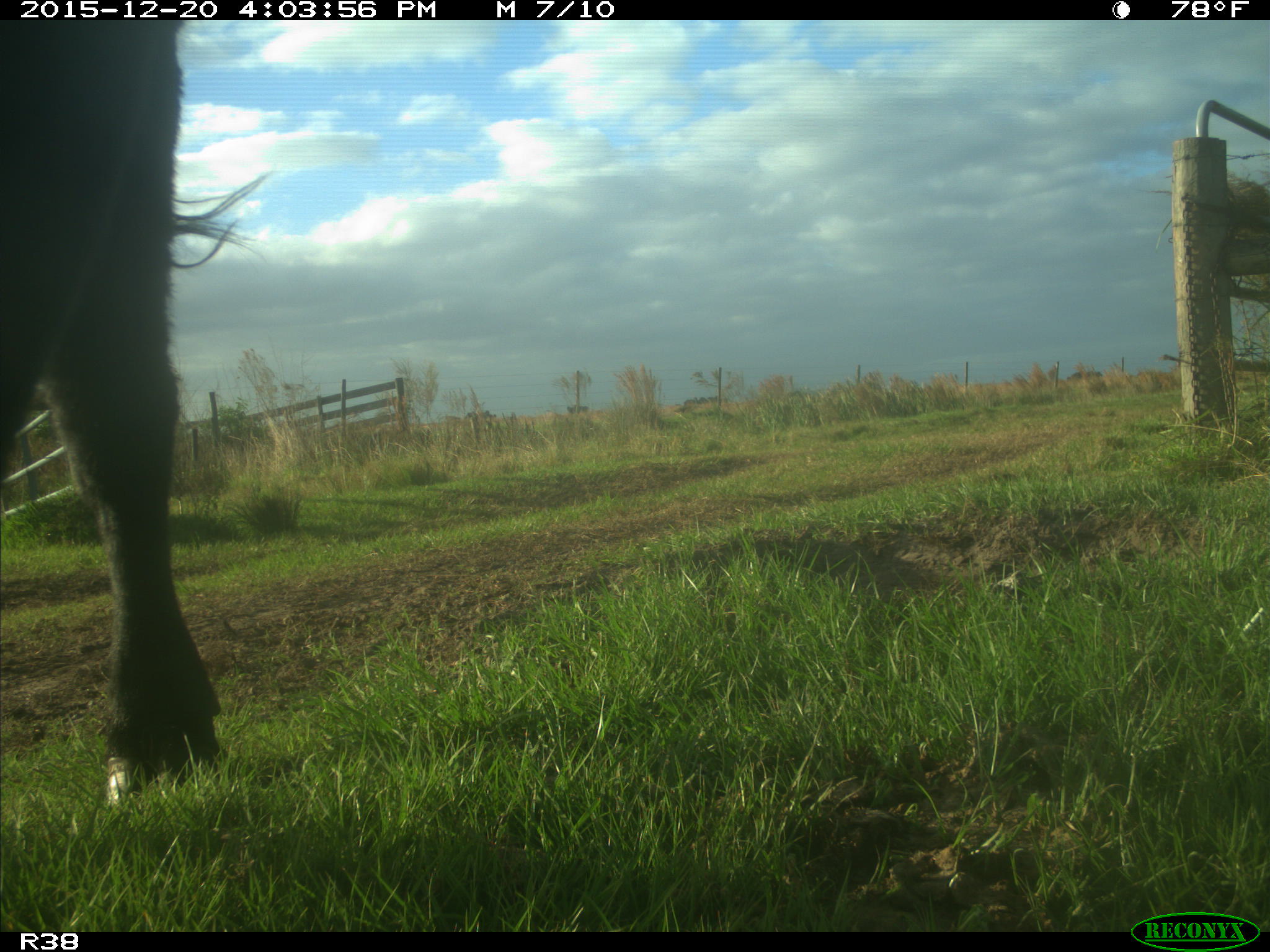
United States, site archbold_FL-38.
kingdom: Animalia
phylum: Chordata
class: Mammalia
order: Artiodactyla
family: Bovidae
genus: Bos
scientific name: Bos taurus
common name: domestic cow